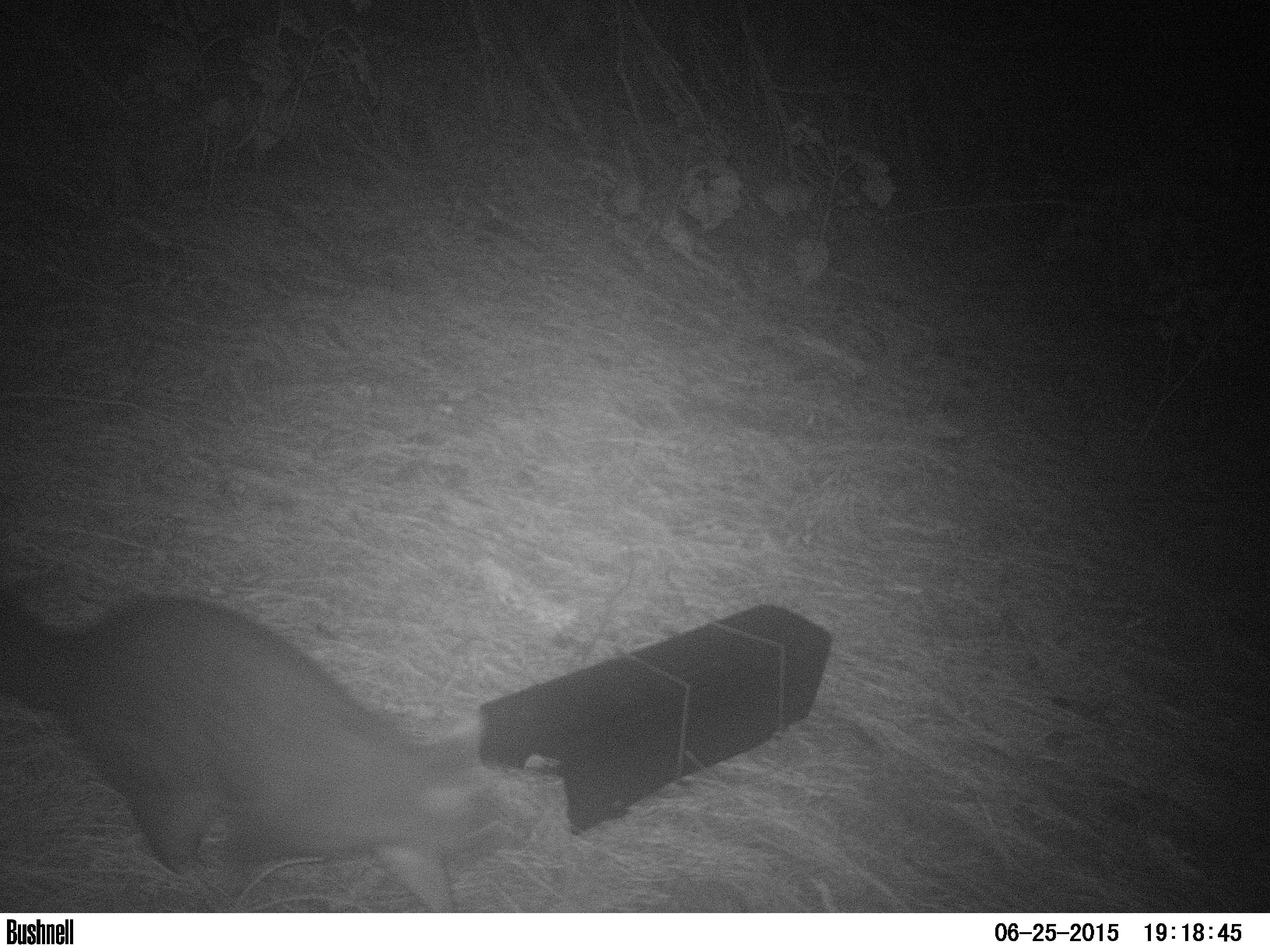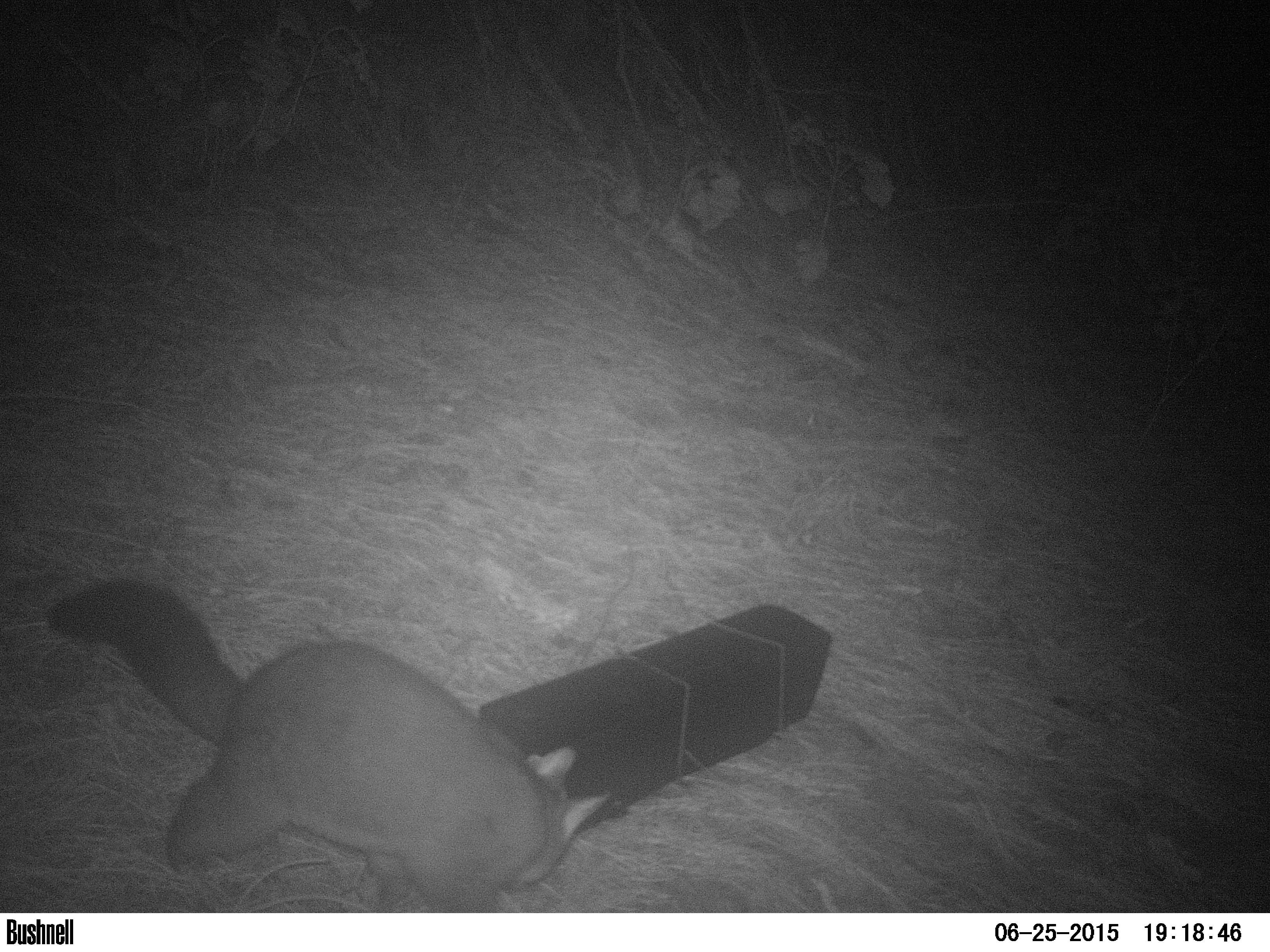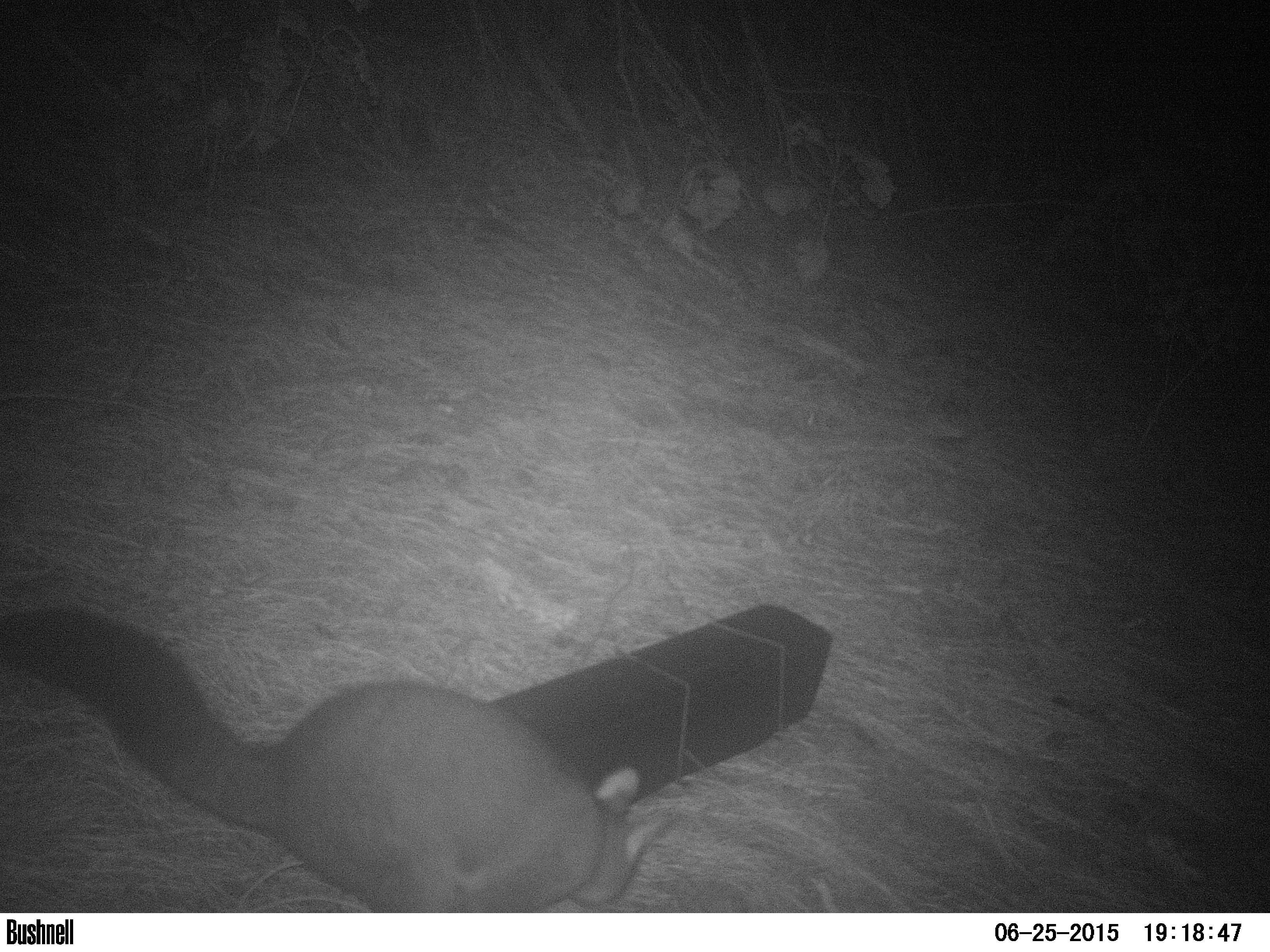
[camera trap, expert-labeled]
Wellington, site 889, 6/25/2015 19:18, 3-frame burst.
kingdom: Animalia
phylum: Chordata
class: Mammalia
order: Didelphimorphia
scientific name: Didelphimorphia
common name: possum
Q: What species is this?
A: Possum (Didelphimorphia).